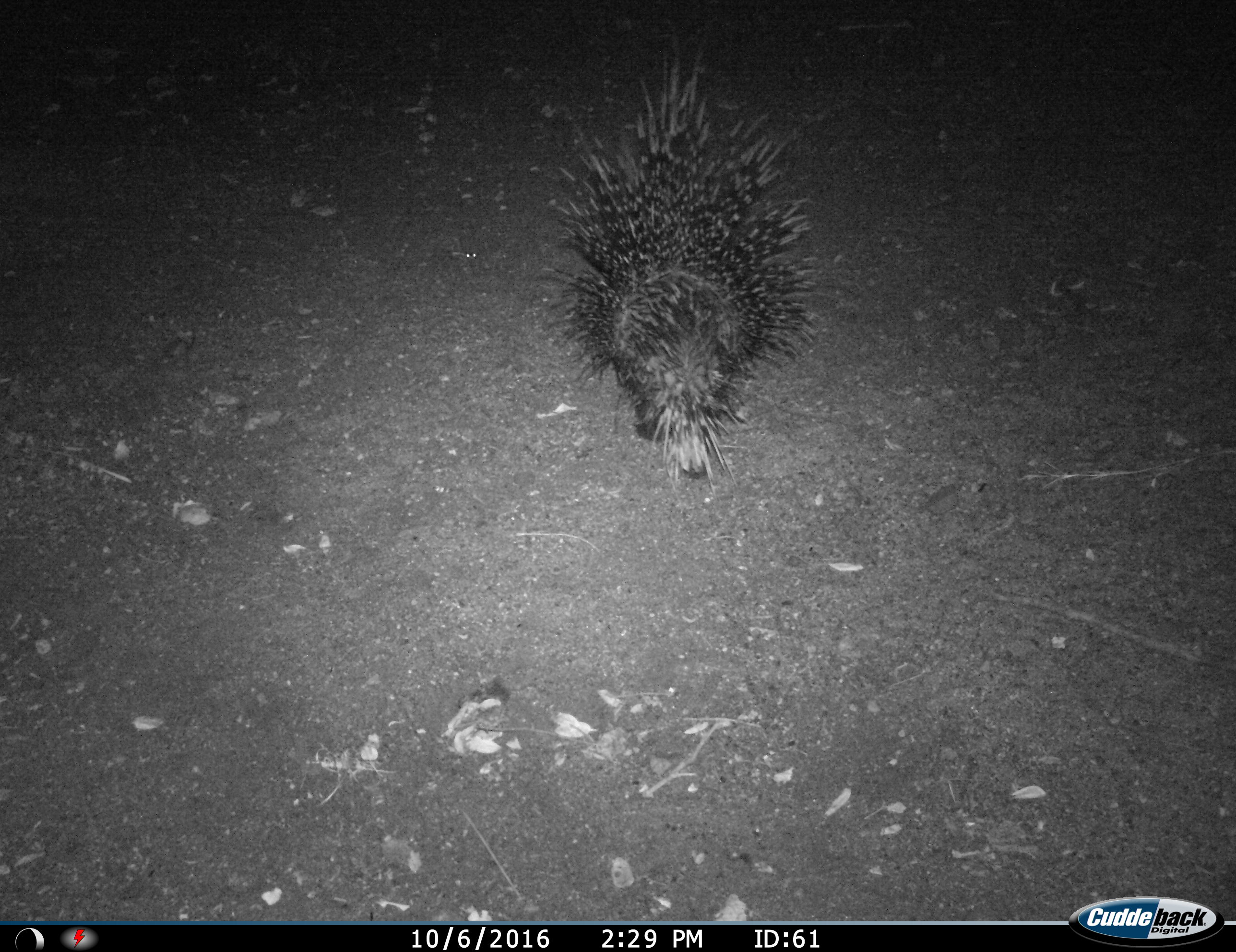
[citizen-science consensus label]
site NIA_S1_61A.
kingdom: Animalia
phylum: Chordata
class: Mammalia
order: Rodentia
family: Hystricidae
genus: Hystrix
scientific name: Hystrix cristata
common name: crested porcupine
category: porcupine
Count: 1.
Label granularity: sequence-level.